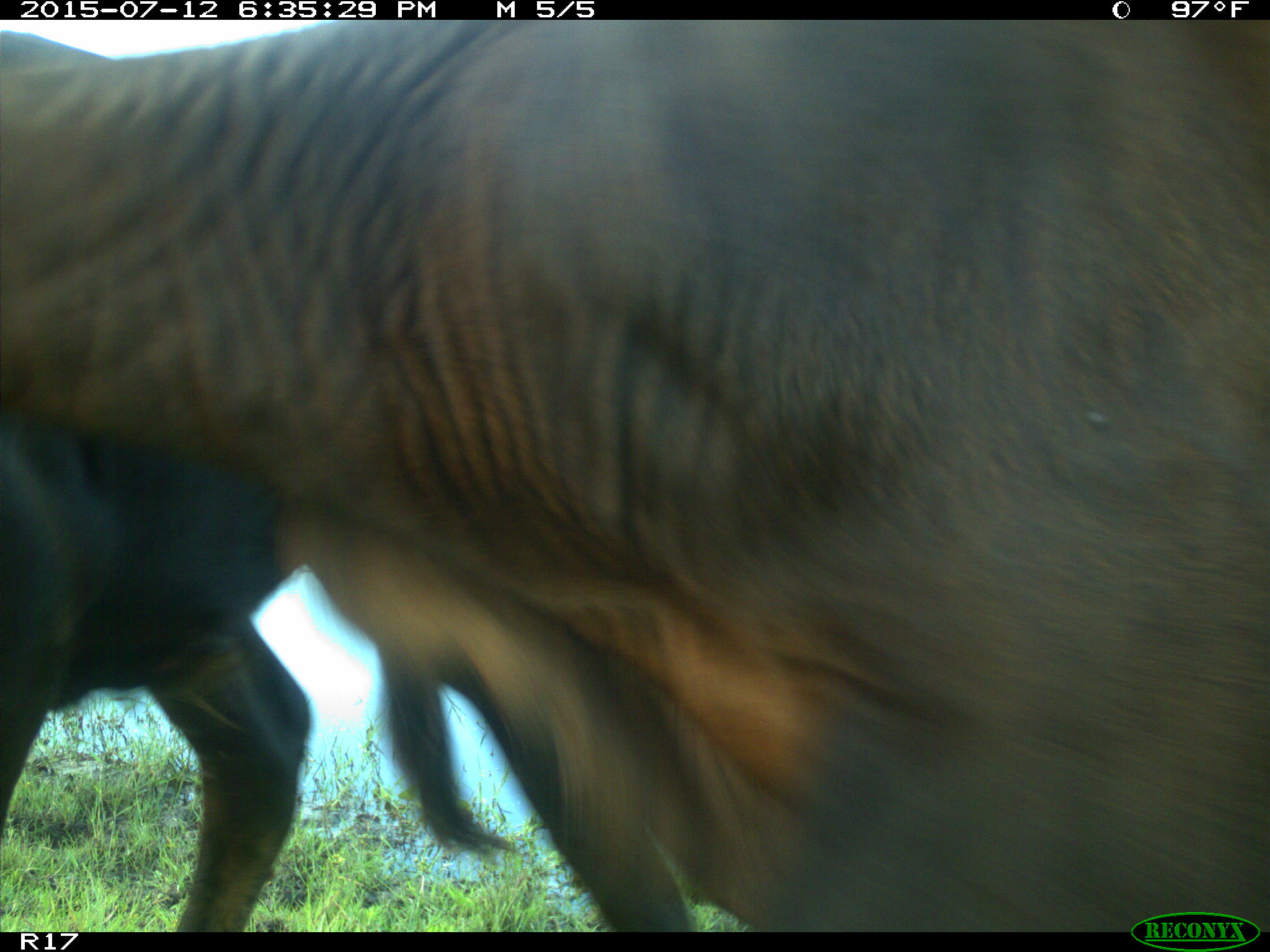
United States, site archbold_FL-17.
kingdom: Animalia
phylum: Chordata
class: Mammalia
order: Artiodactyla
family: Bovidae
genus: Bos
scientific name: Bos taurus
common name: domestic cow